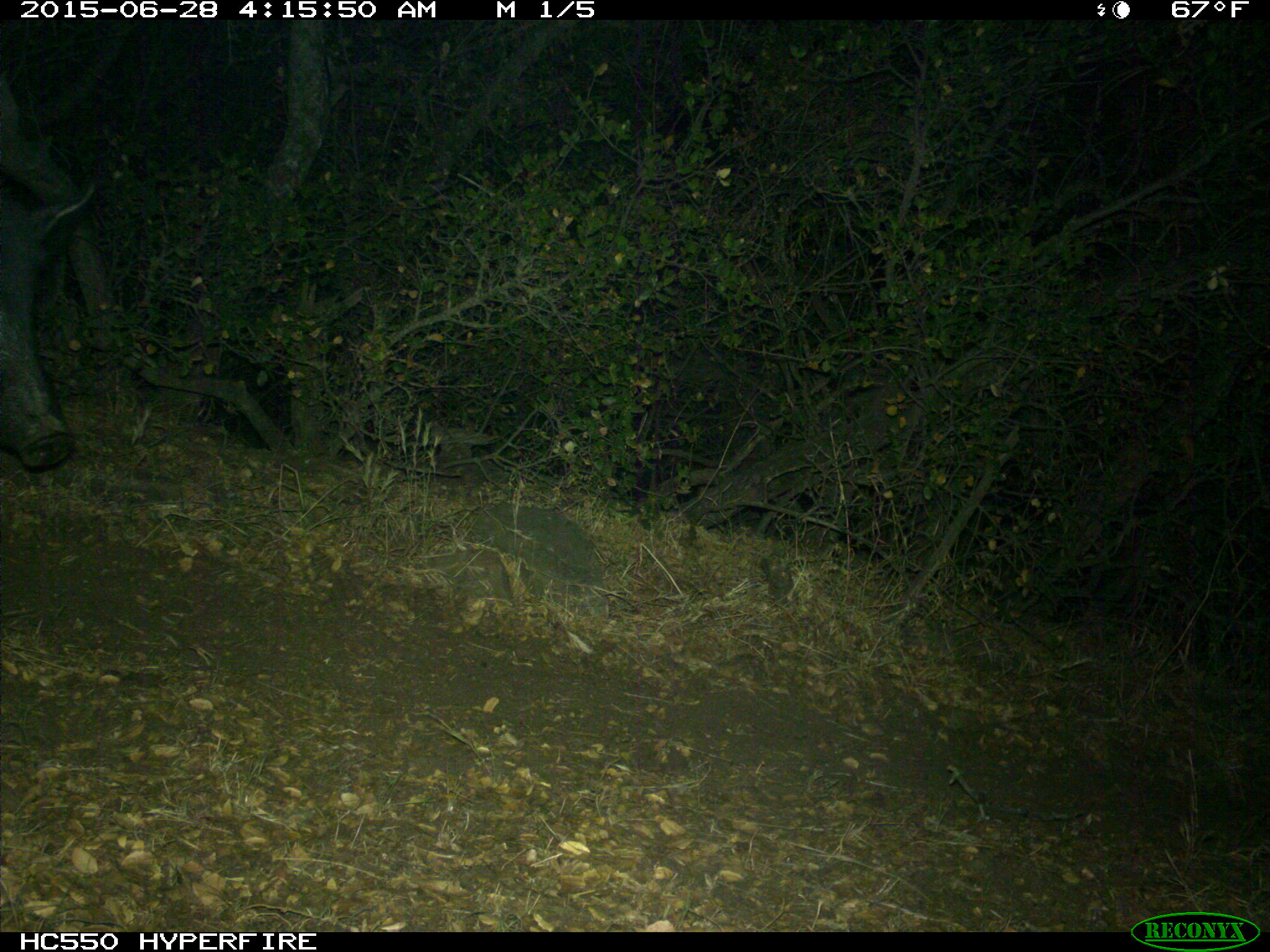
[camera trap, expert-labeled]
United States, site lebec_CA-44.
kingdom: Animalia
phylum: Chordata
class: Mammalia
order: Artiodactyla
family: Suidae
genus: Sus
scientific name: Sus scrofa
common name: wild boar